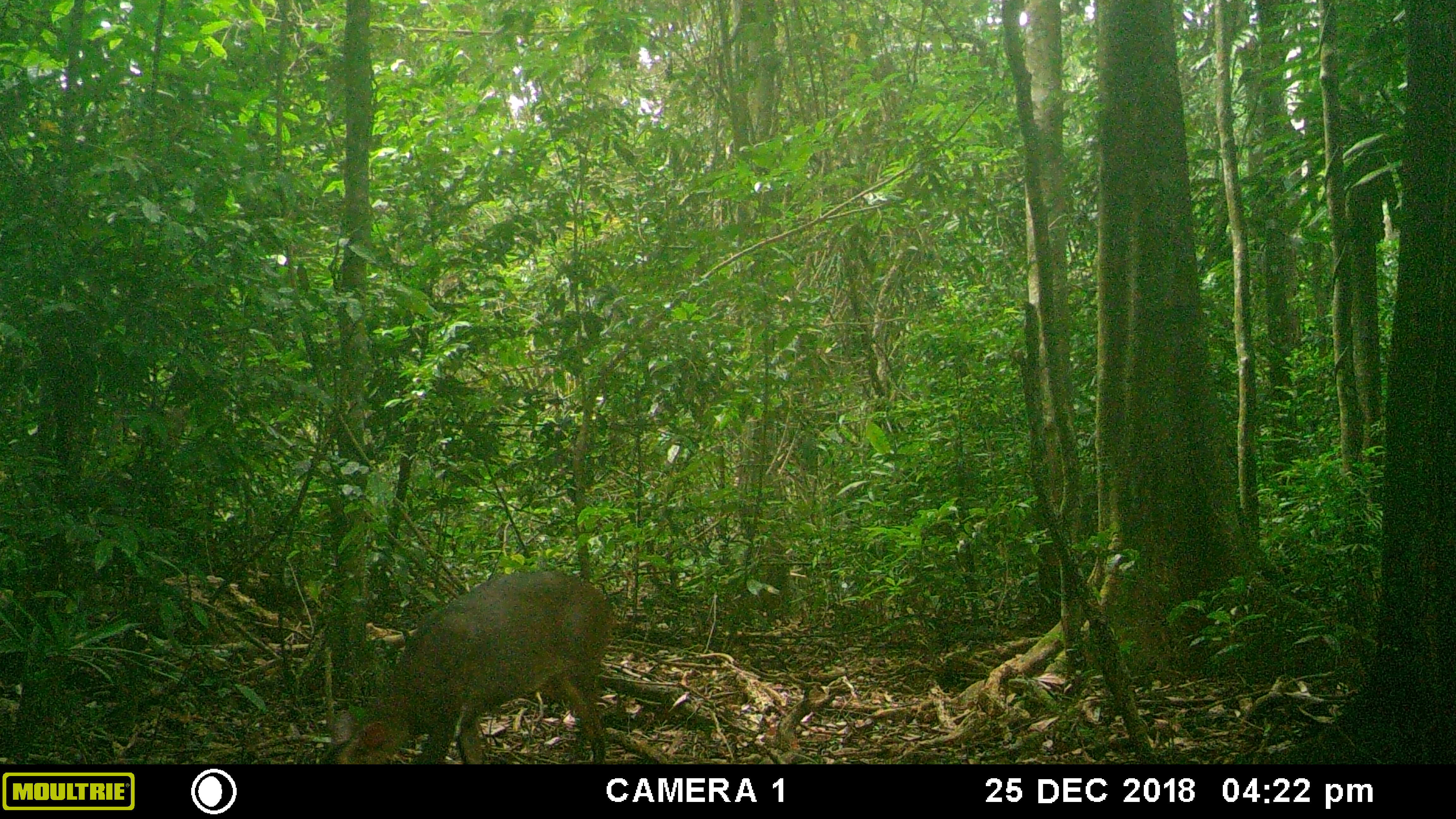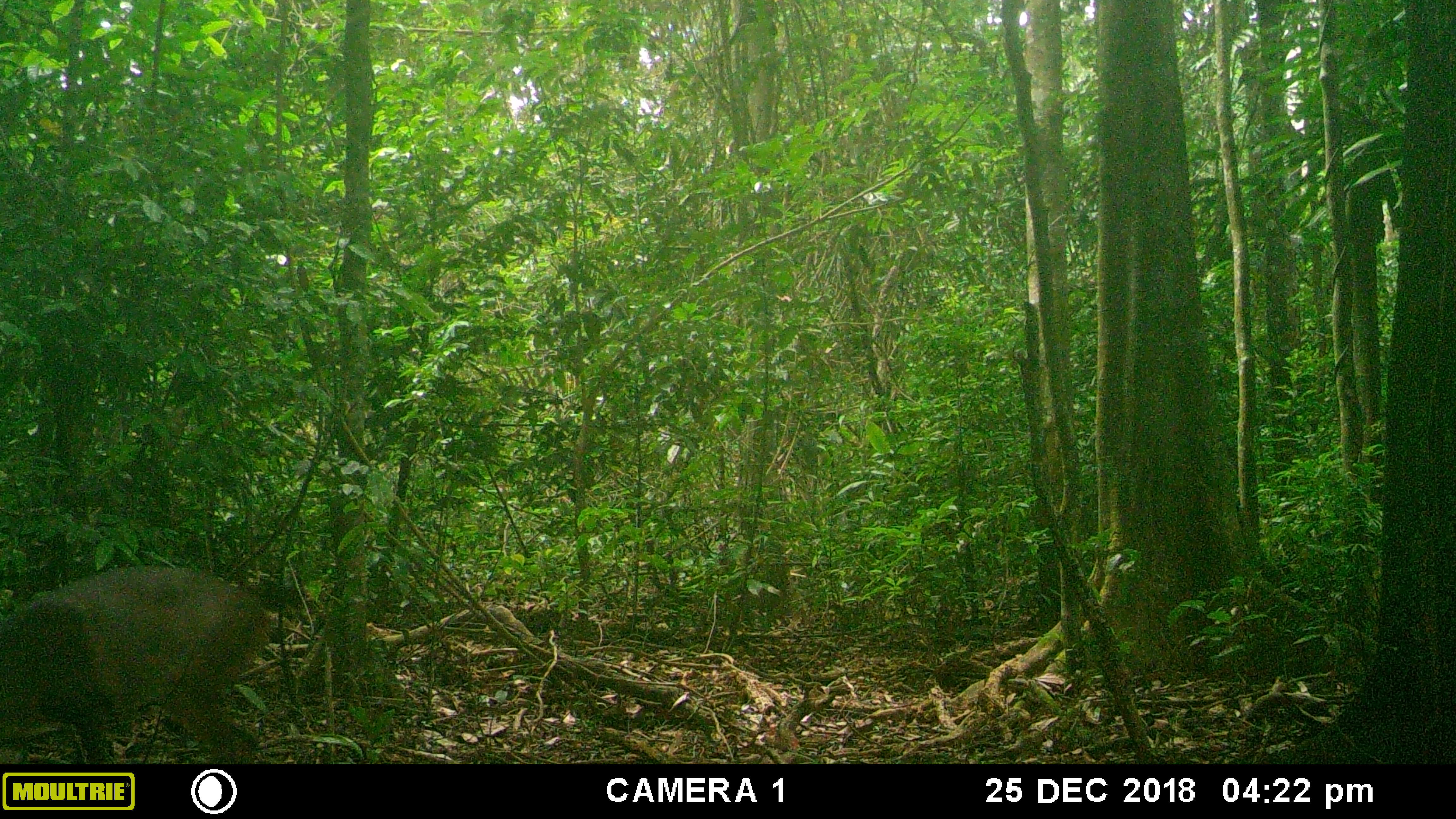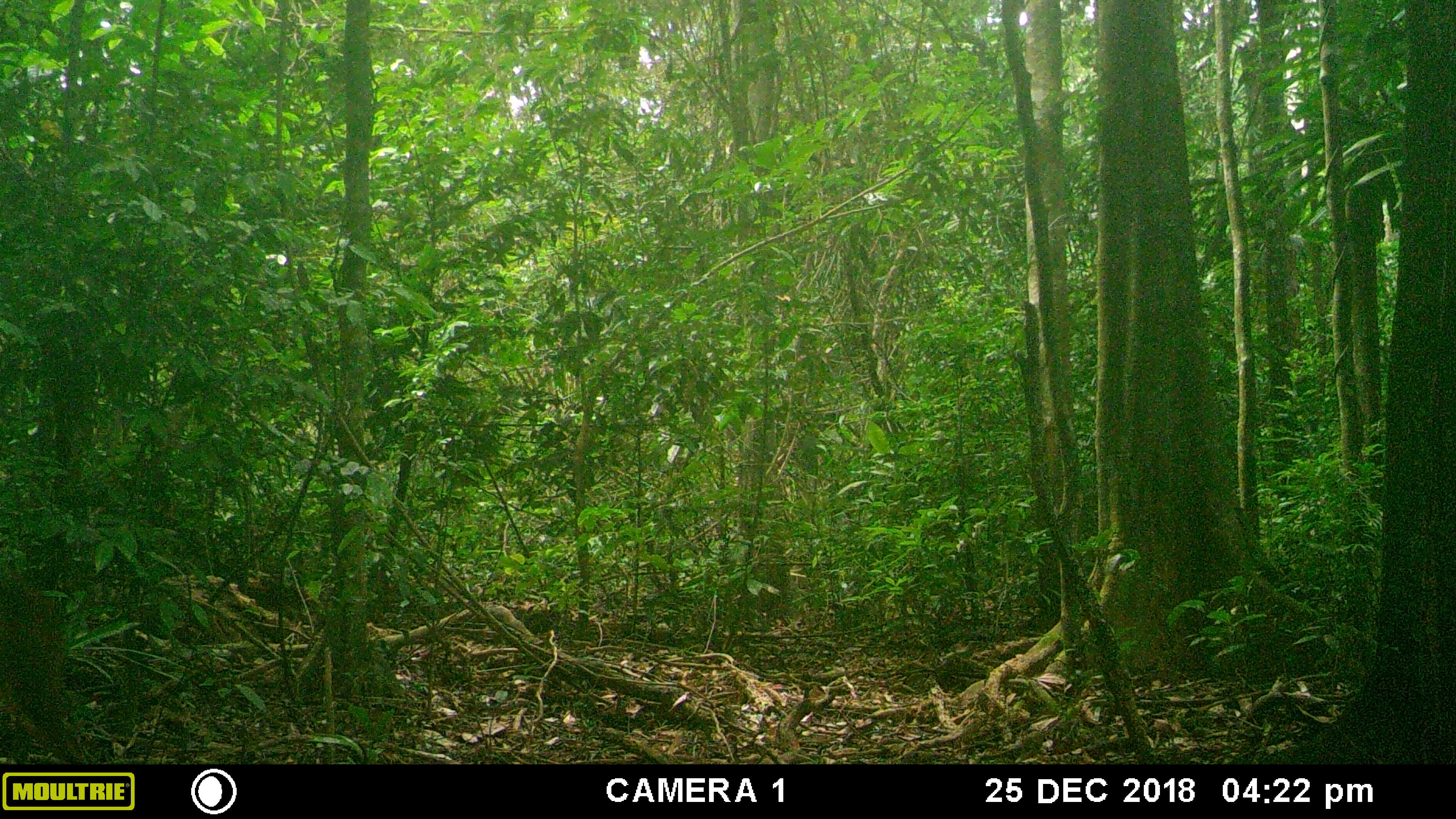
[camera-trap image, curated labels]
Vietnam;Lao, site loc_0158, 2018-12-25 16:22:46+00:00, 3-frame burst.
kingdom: Animalia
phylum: Chordata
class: Mammalia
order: Artiodactyla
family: Cervidae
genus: Muntiacus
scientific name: Muntiacus vuquangensis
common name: large-antlered muntjac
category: large antlered muntjac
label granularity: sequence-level